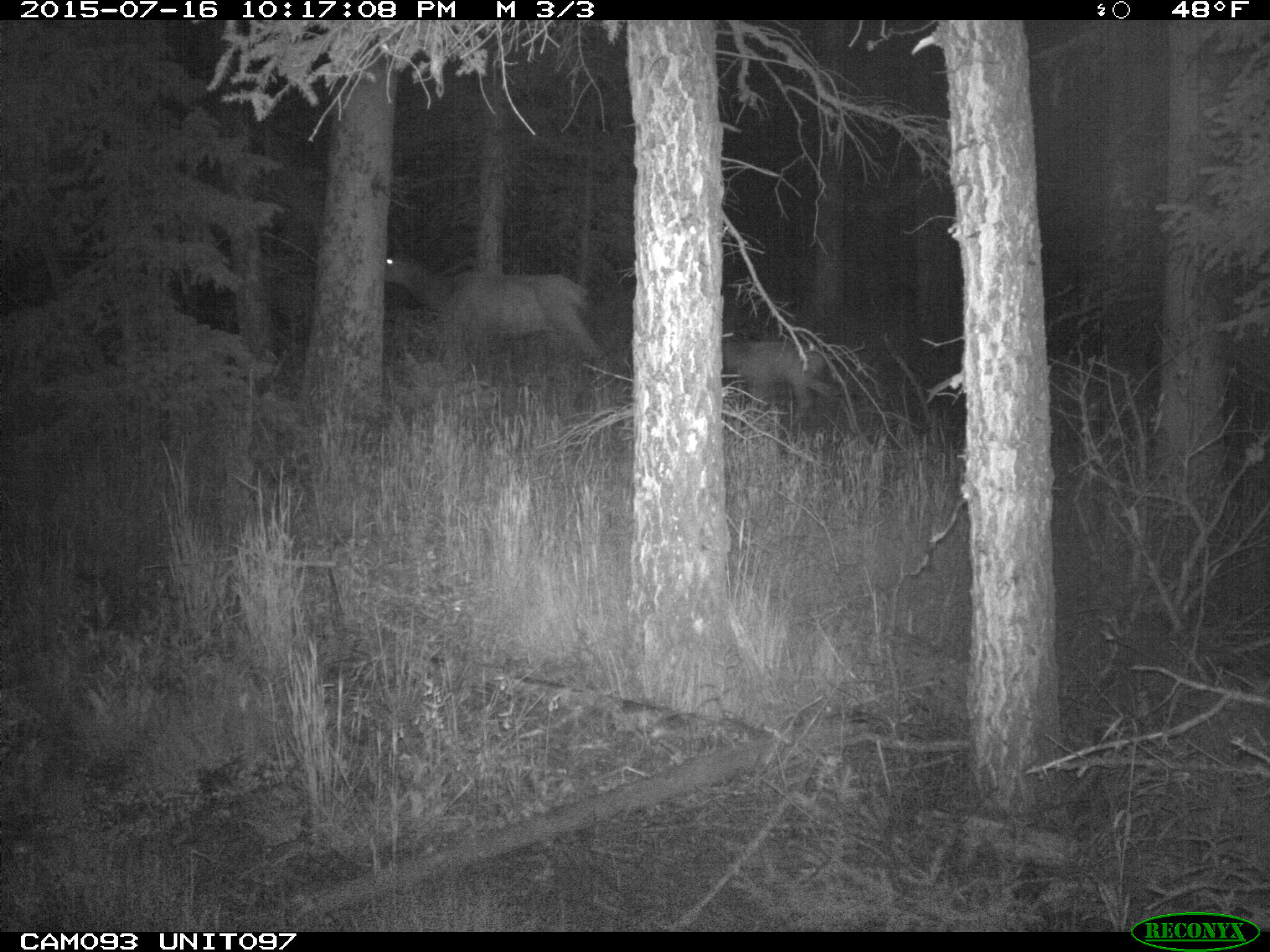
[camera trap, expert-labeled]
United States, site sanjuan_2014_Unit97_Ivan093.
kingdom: Animalia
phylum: Chordata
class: Mammalia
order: Artiodactyla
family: Cervidae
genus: Cervus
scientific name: Cervus elaphus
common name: red deer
Cervus elaphus (red deer).